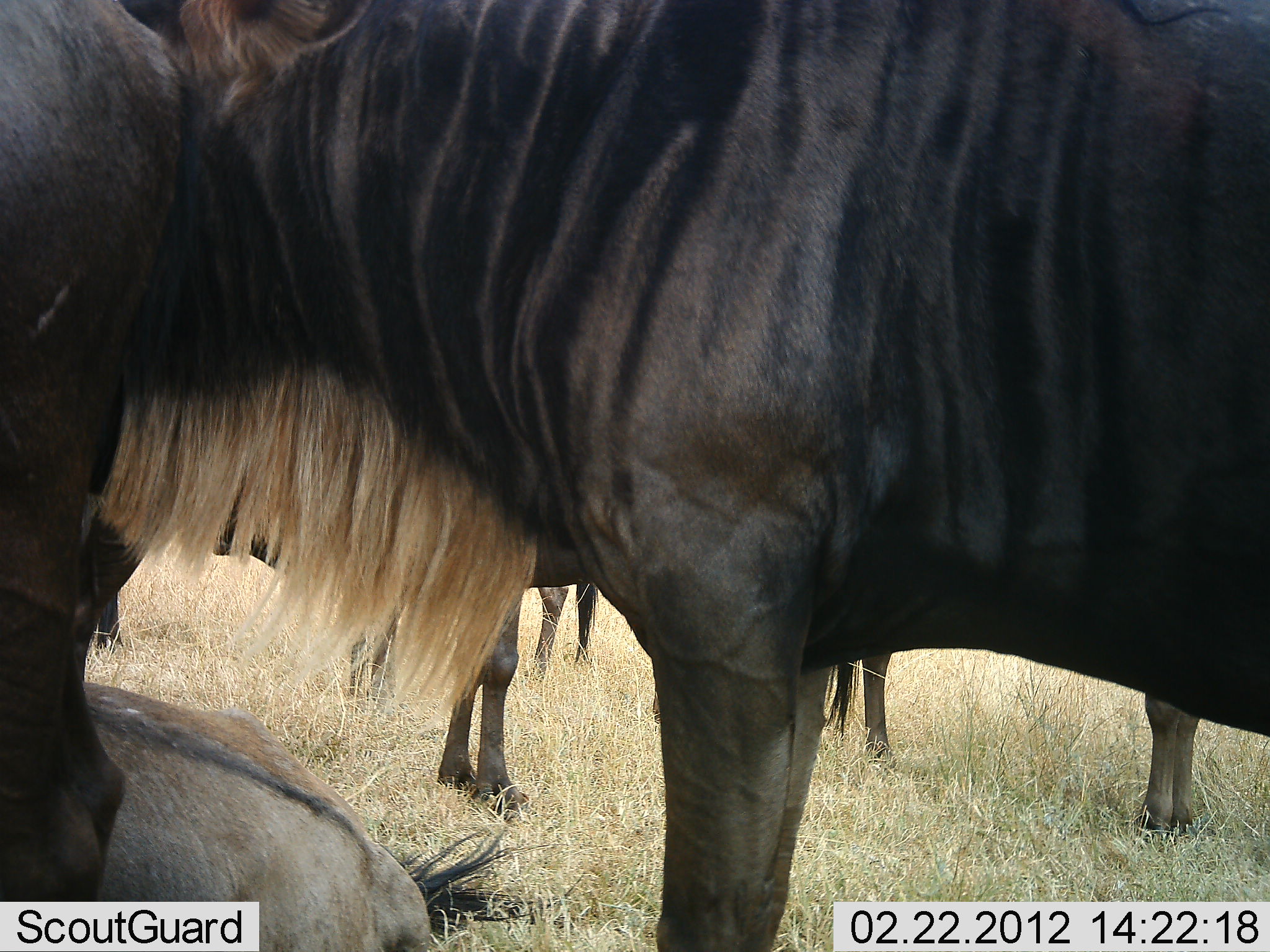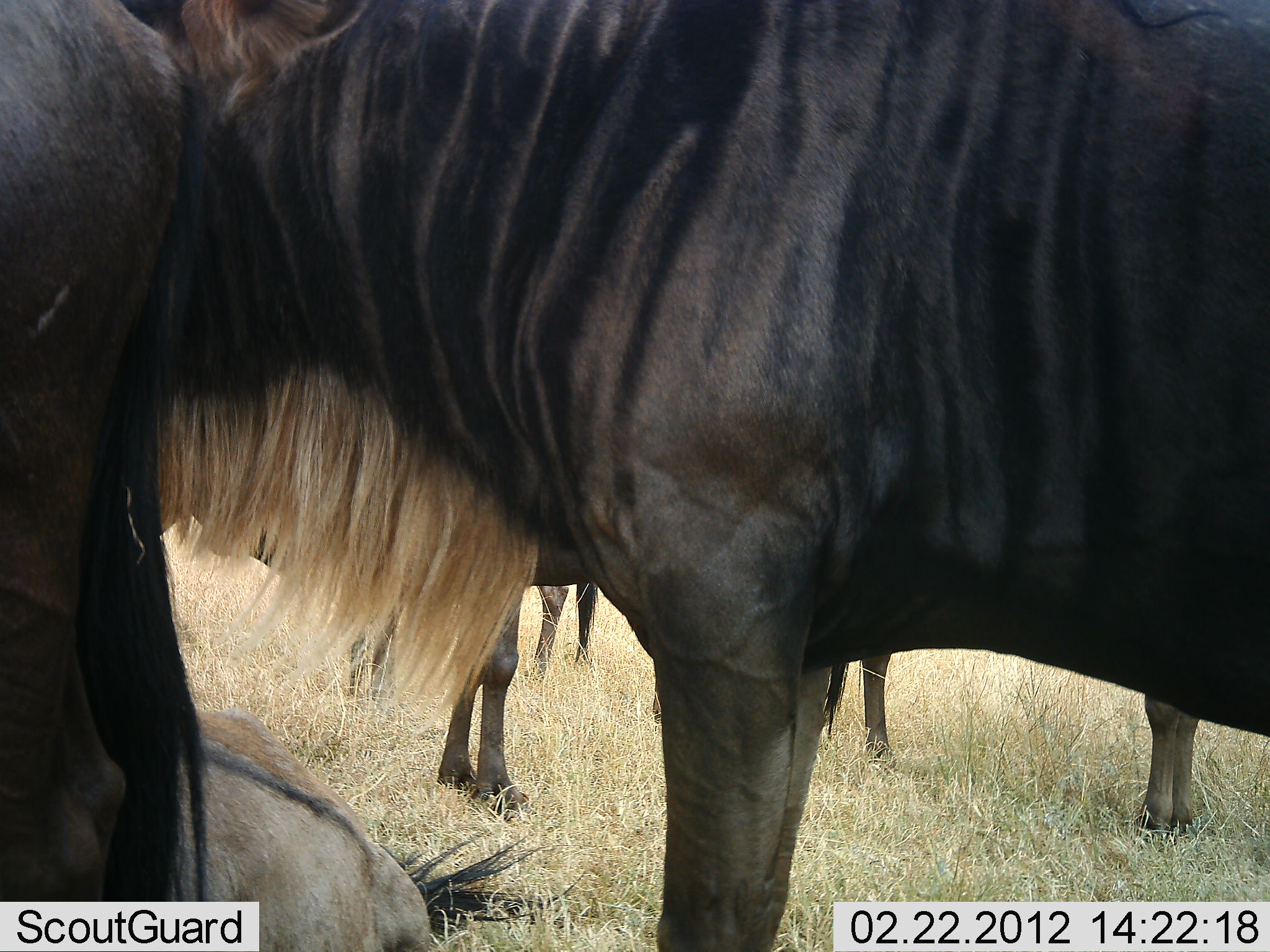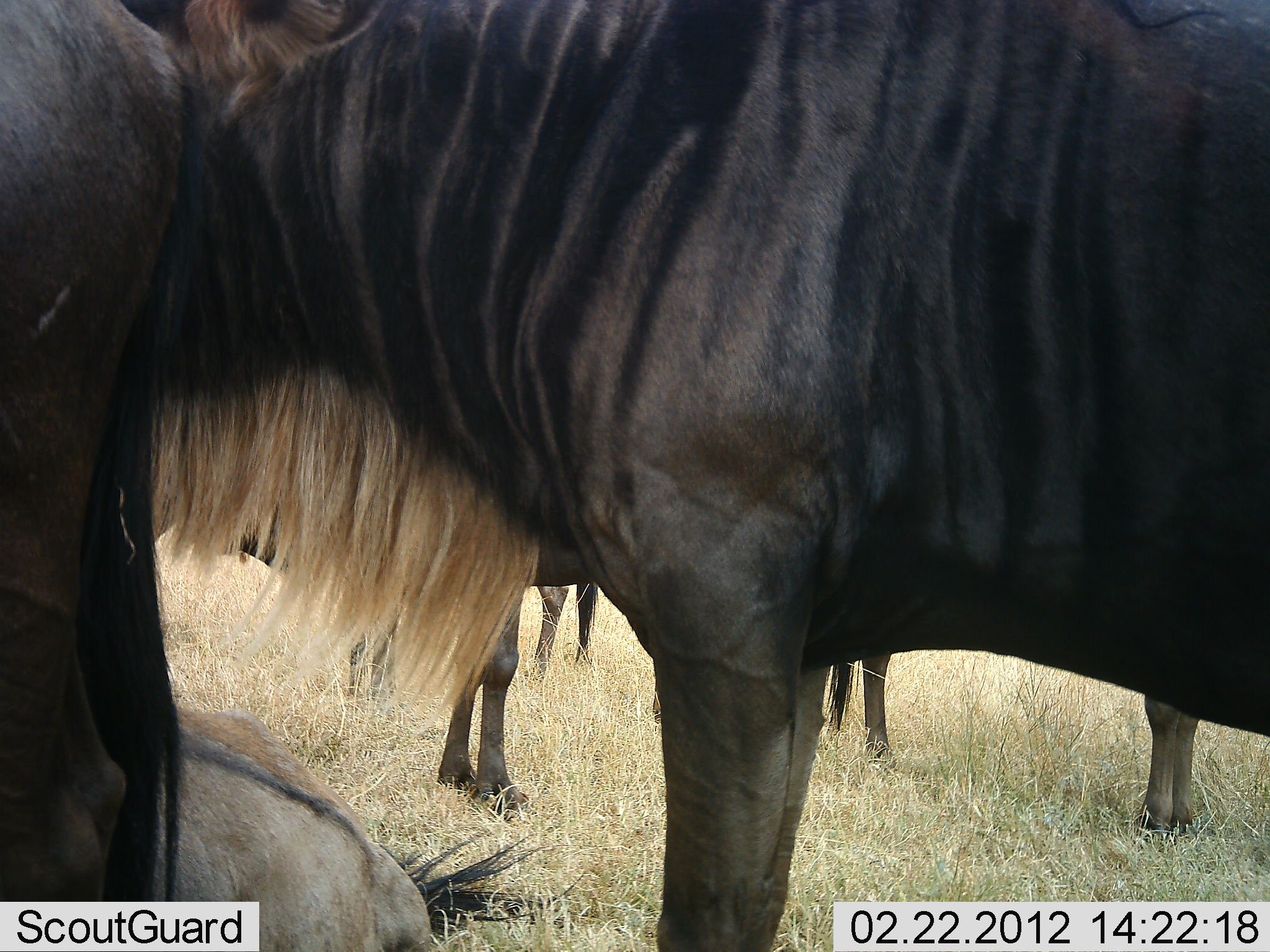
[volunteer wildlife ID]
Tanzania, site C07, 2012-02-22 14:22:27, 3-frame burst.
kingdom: Animalia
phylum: Chordata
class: Mammalia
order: Artiodactyla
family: Bovidae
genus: Connochaetes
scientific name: Connochaetes taurinus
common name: blue wildebeest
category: wildebeest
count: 6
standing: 92%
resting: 60%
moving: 4%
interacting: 8%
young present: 4%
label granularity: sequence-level